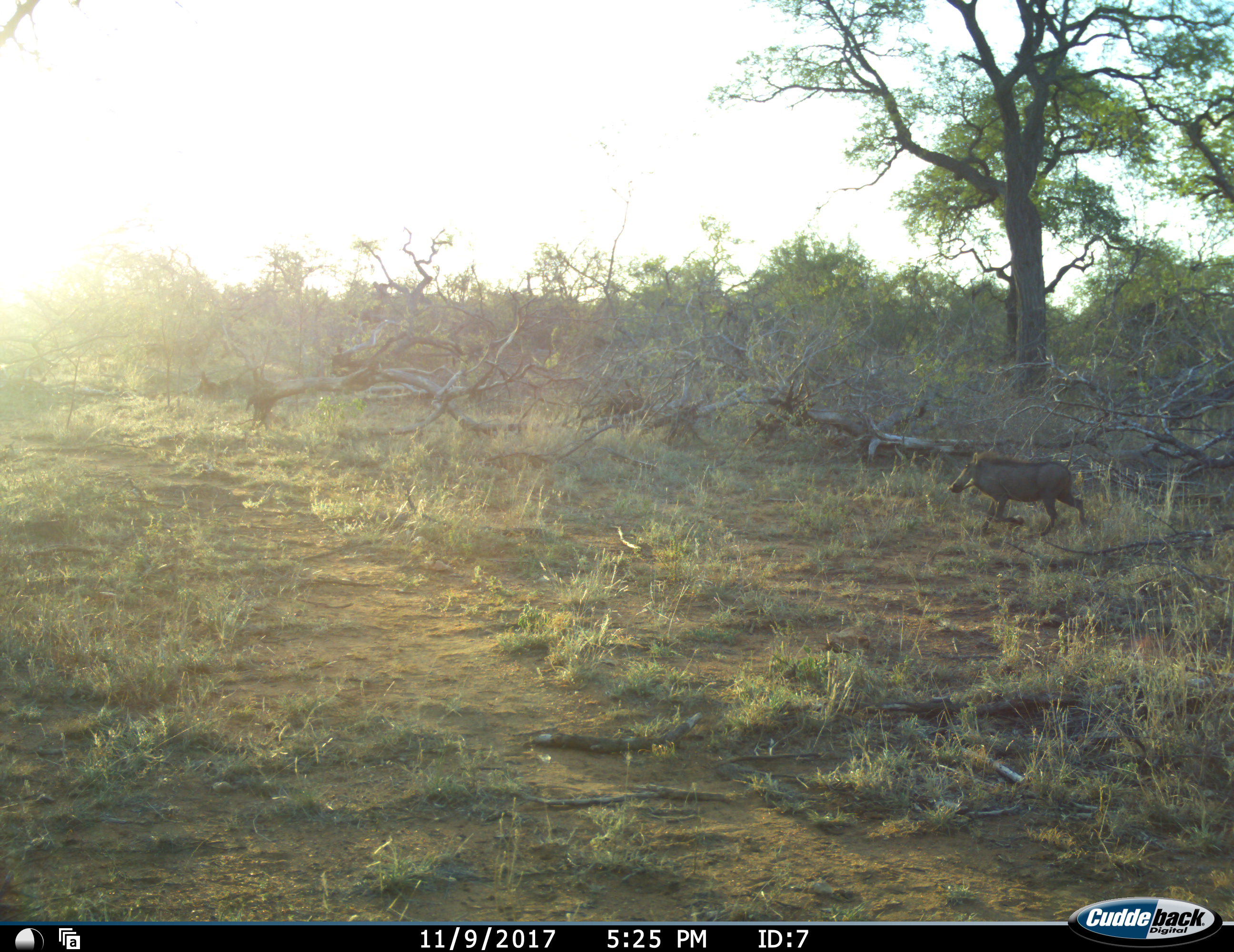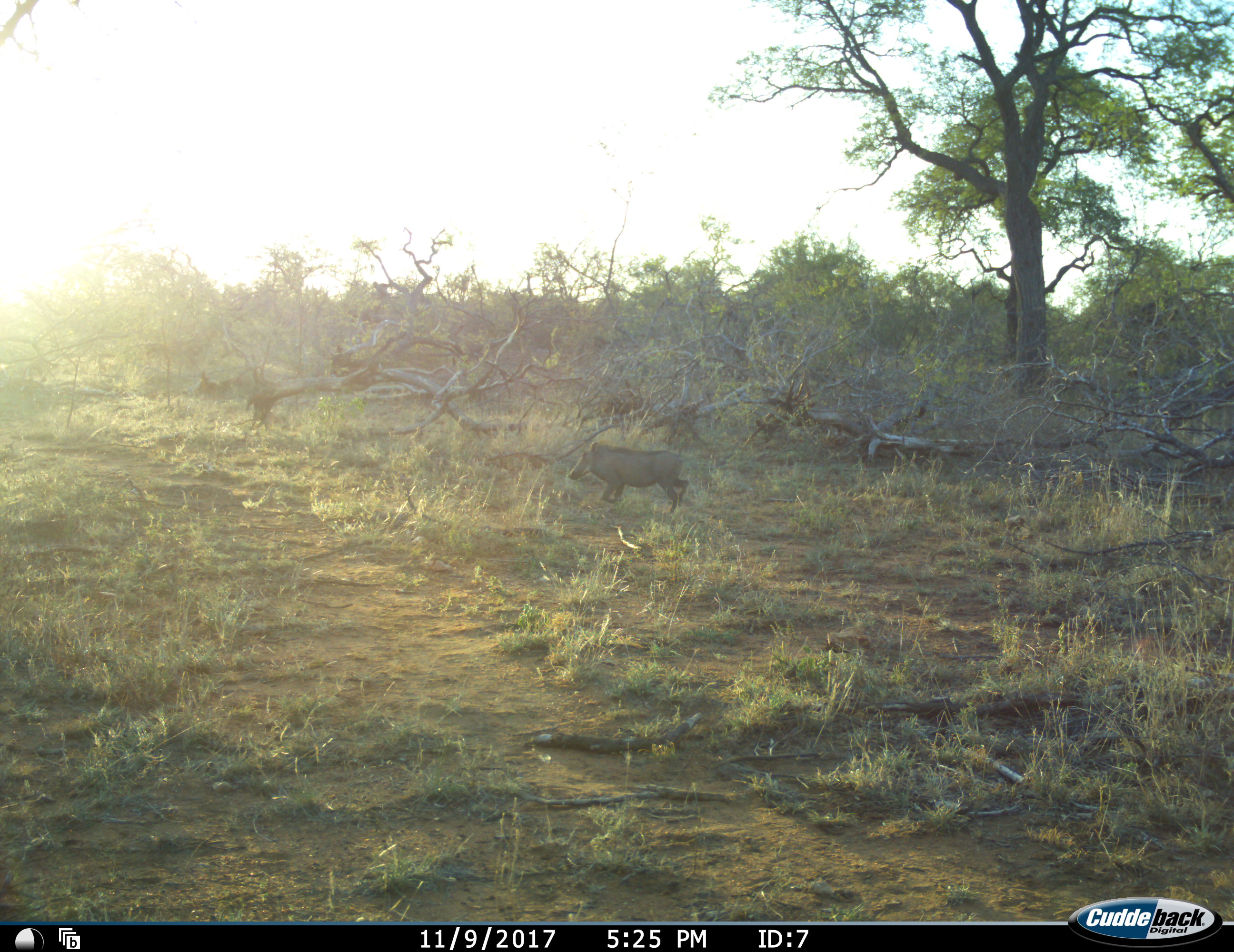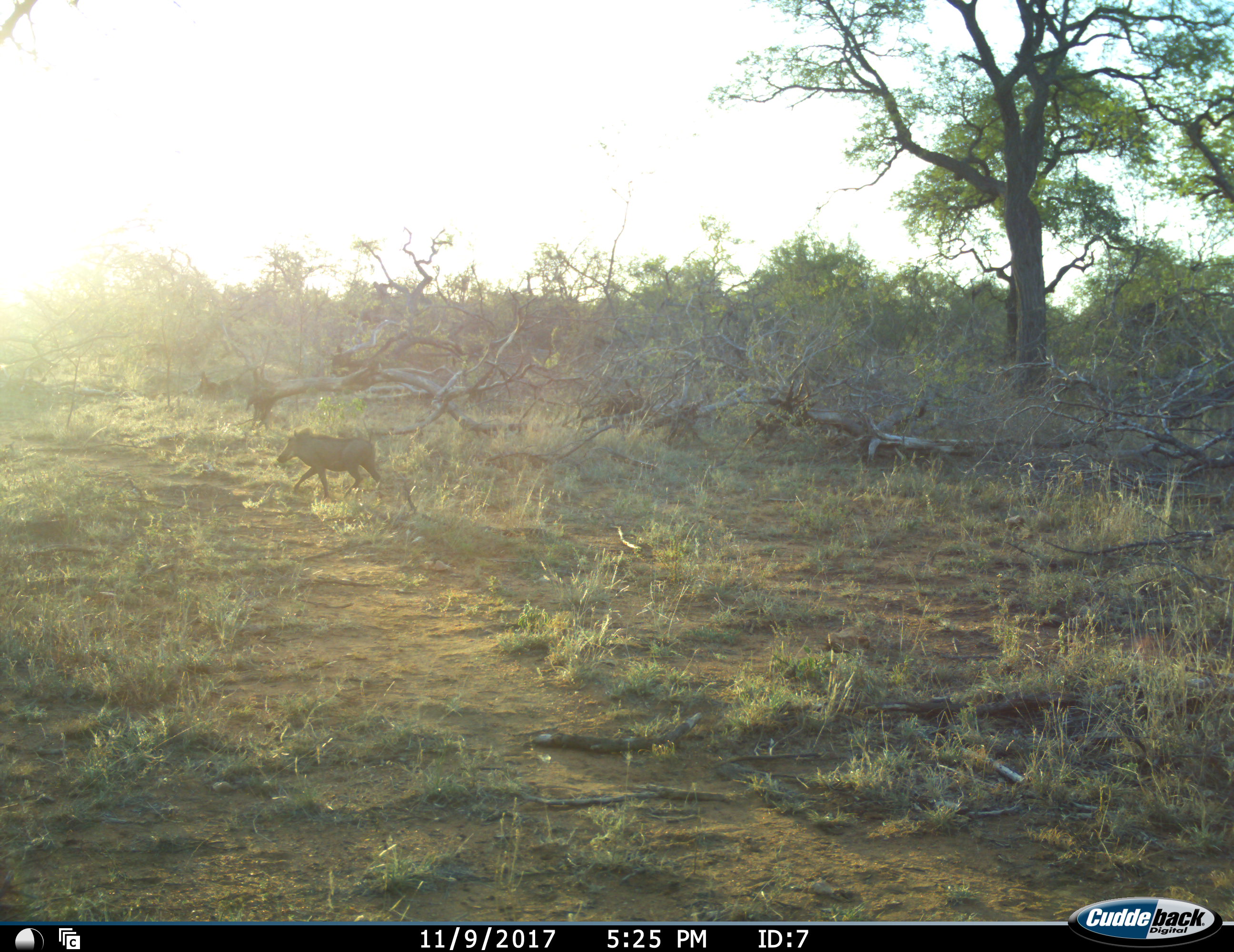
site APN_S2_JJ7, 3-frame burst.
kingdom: Animalia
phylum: Chordata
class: Mammalia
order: Artiodactyla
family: Suidae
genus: Phacochoerus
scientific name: Phacochoerus africanus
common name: warthog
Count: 1.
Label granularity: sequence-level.